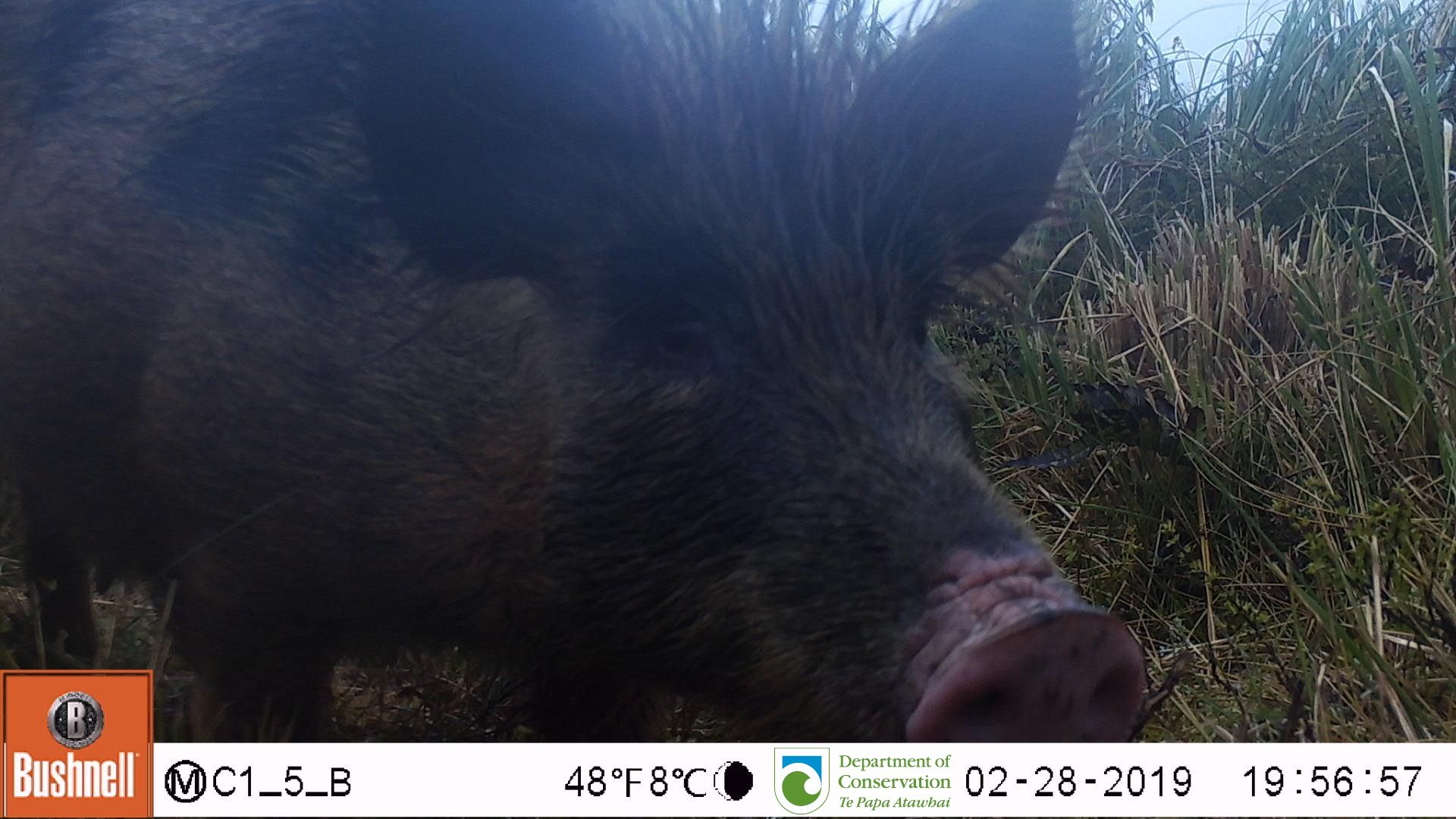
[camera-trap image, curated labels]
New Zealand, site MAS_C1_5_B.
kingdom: Animalia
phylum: Chordata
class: Mammalia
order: Artiodactyla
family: Suidae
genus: Sus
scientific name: Sus scrofa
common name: pig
Pig (Sus scrofa).